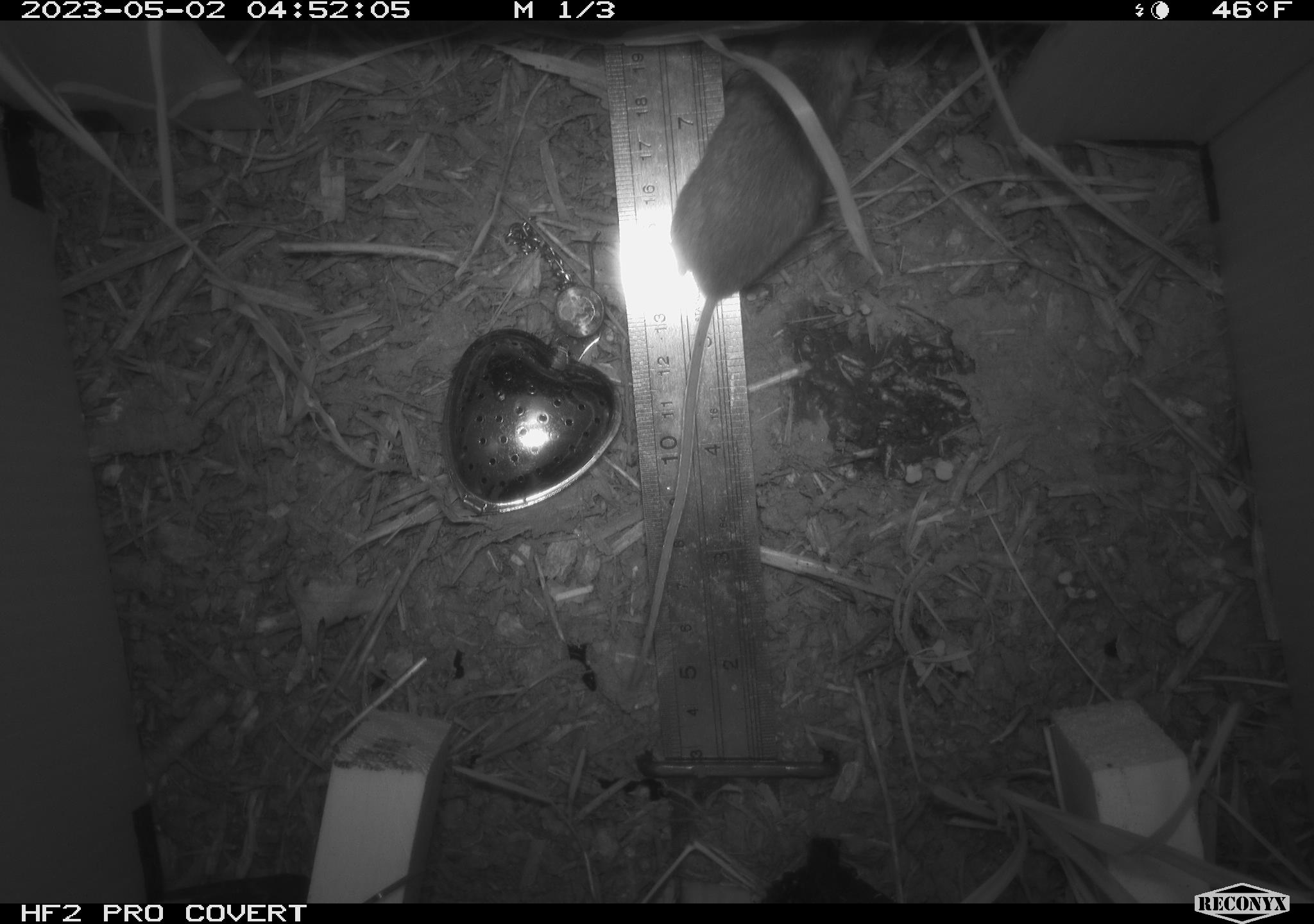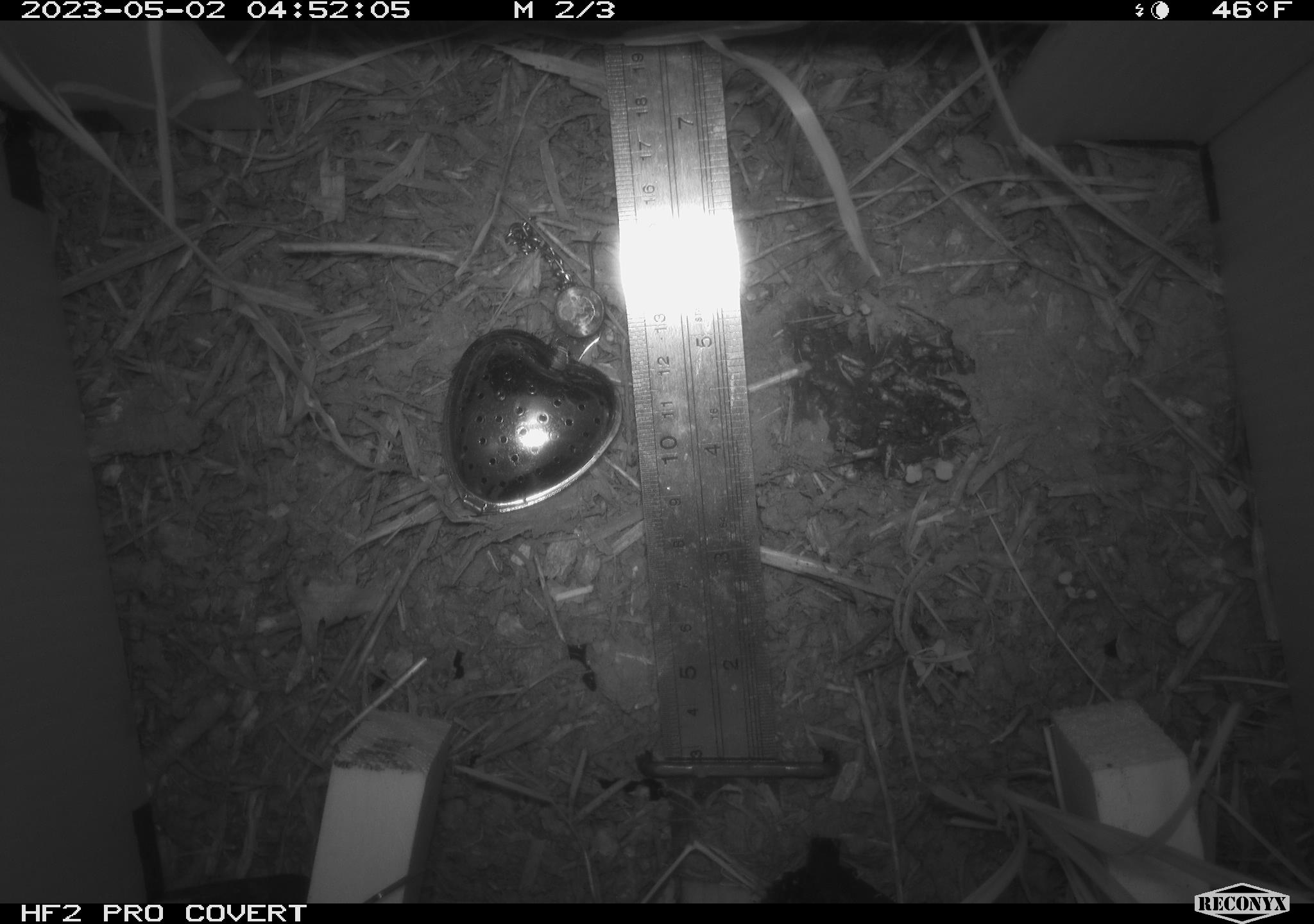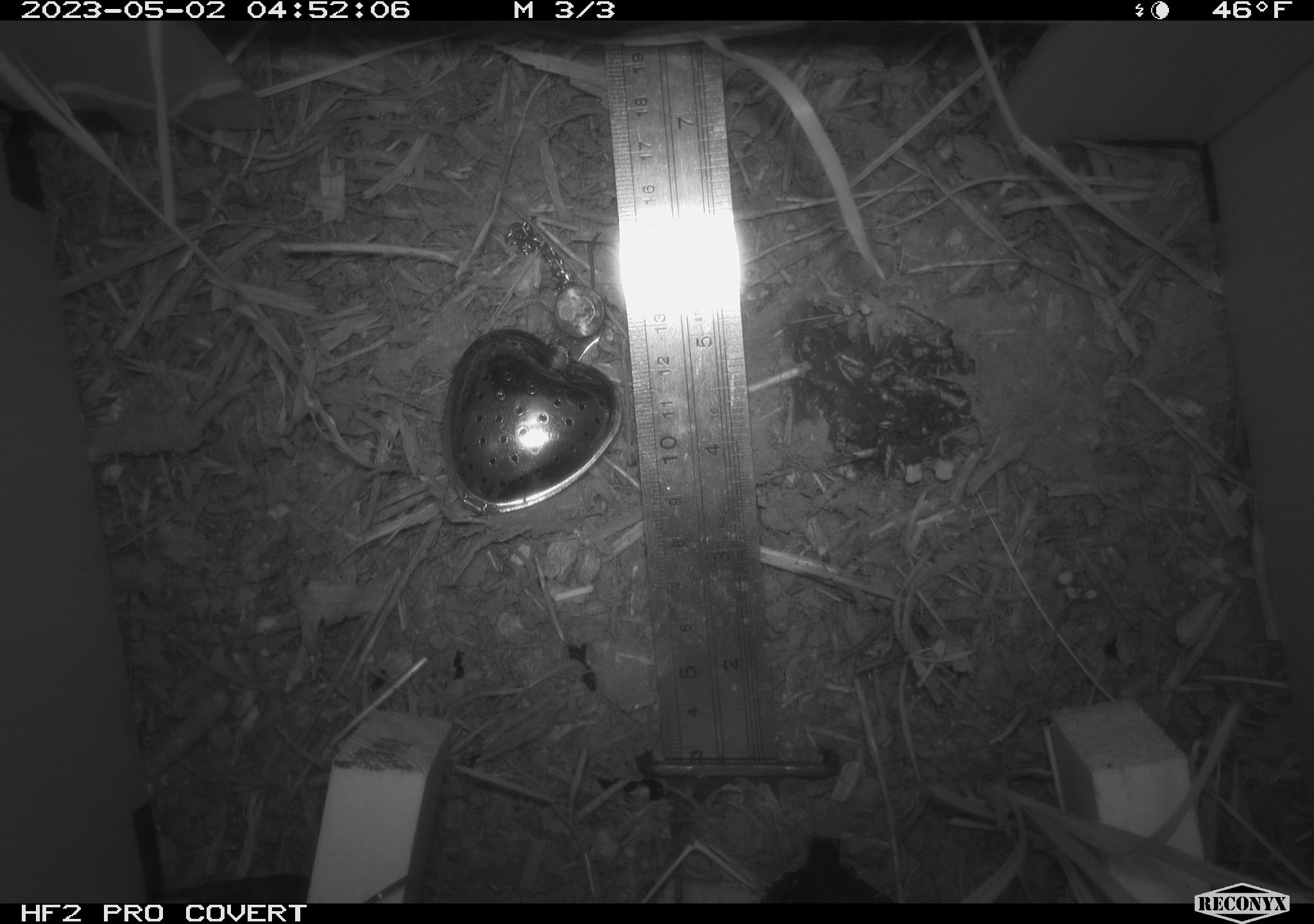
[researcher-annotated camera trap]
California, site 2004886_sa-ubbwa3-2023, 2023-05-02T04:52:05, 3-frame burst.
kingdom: Animalia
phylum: Chordata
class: Mammalia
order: Rodentia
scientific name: Rodentia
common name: mouse species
Mouse species (Rodentia).